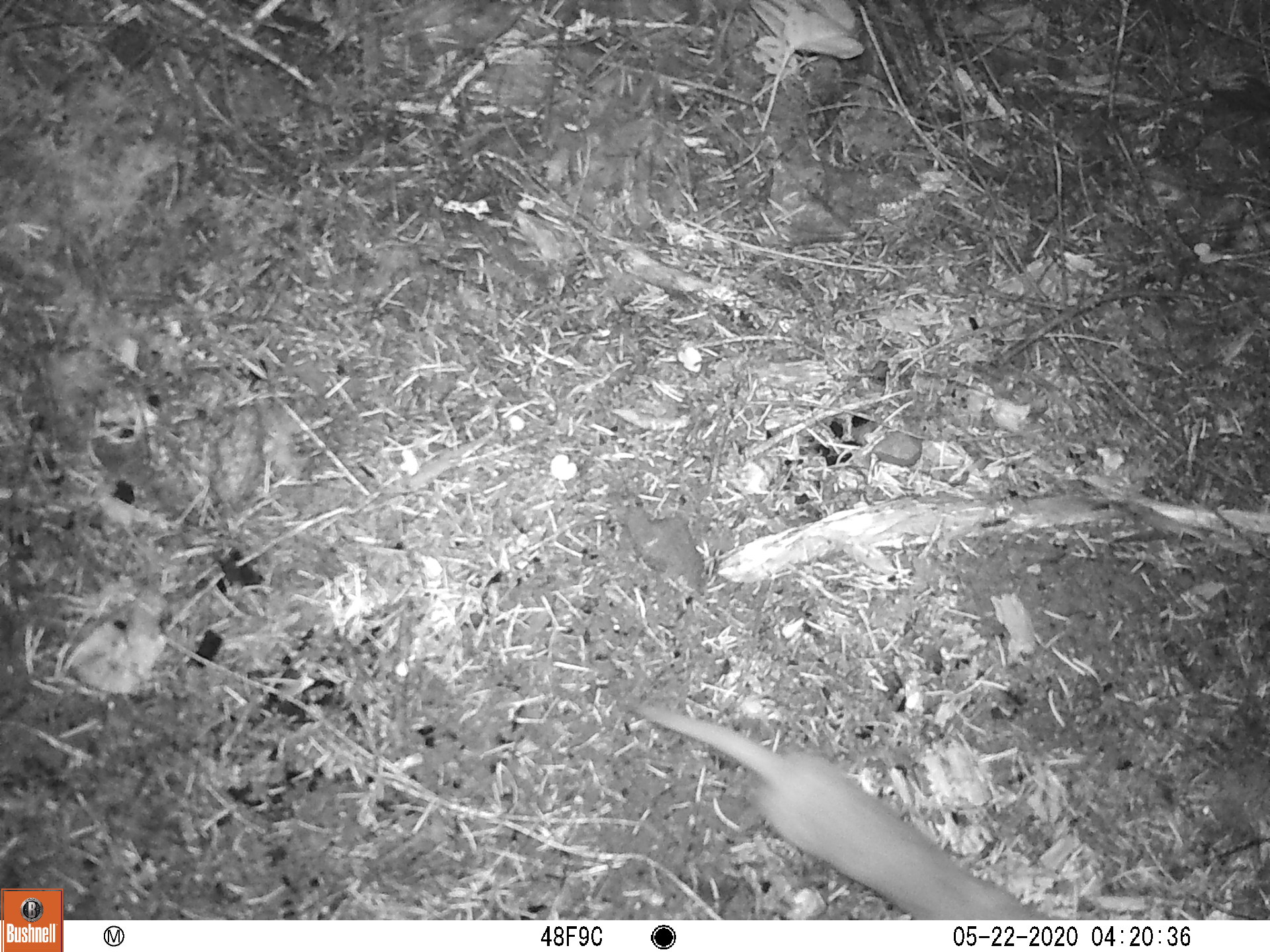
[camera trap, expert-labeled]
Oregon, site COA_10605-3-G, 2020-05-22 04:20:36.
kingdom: Animalia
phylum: Chordata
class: Mammalia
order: Carnivora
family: Mustelidae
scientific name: Mustelidae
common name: weasel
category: weasel family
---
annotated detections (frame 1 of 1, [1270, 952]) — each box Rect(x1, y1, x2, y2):
weasel family: Rect(621, 695, 1038, 919)